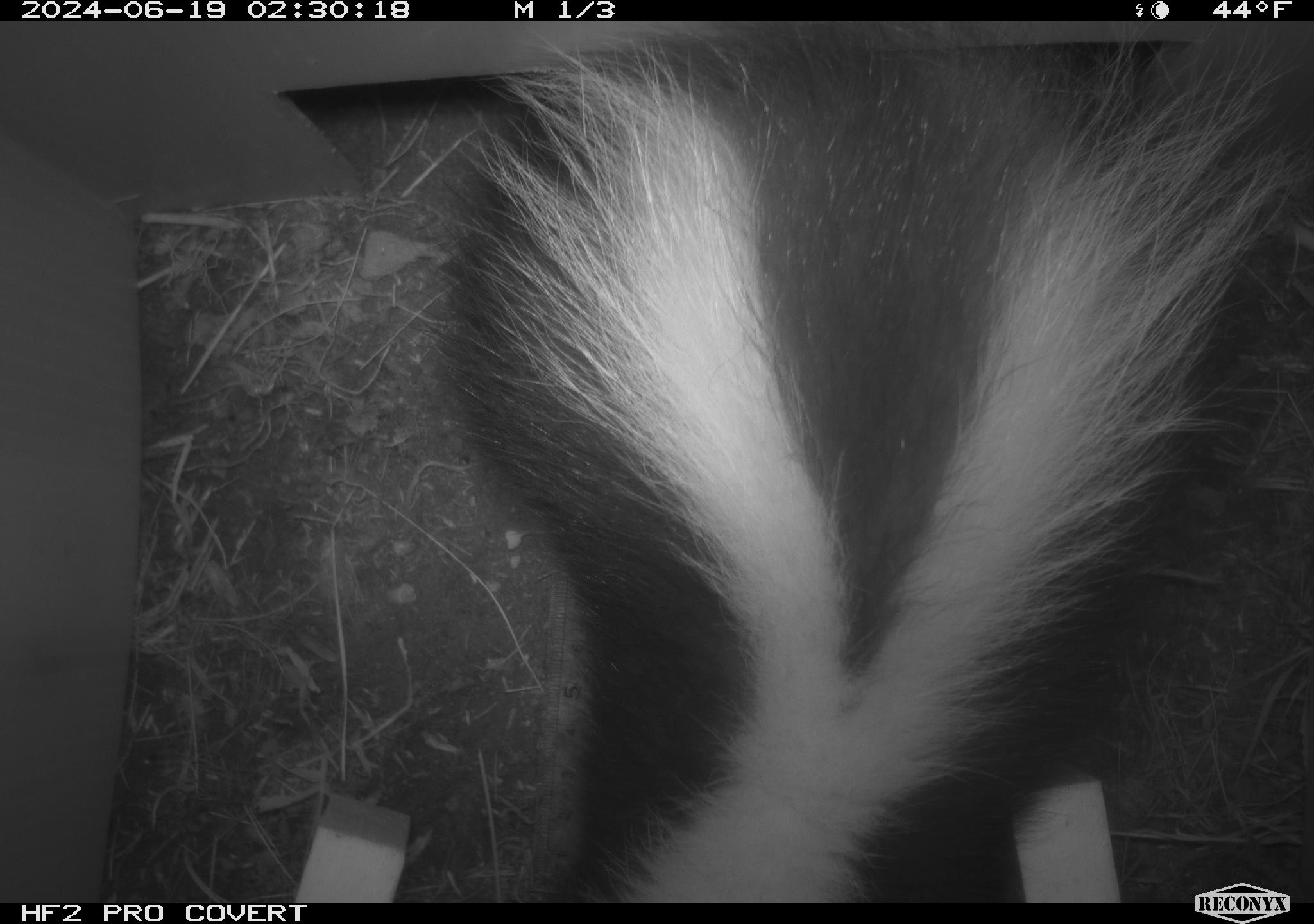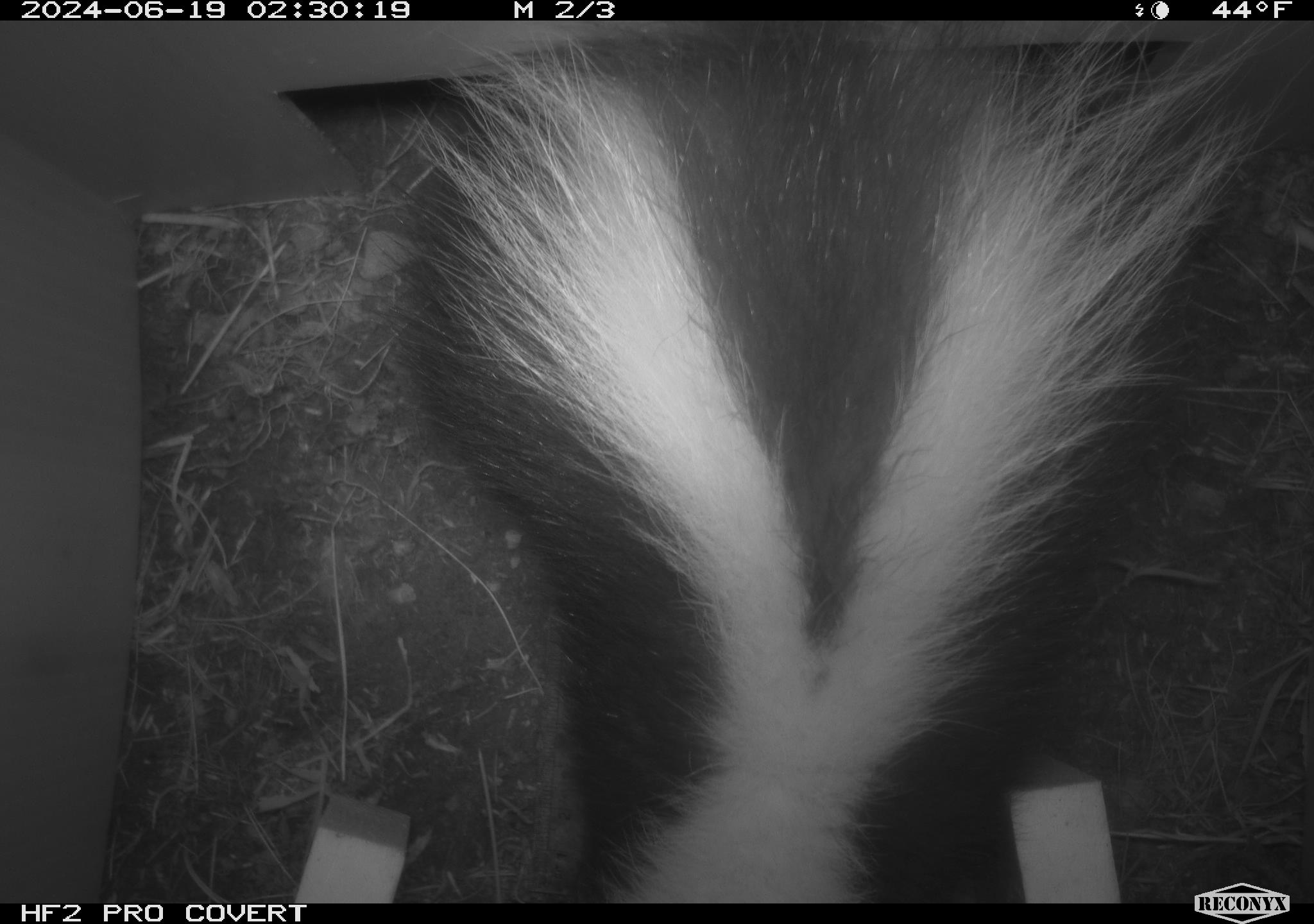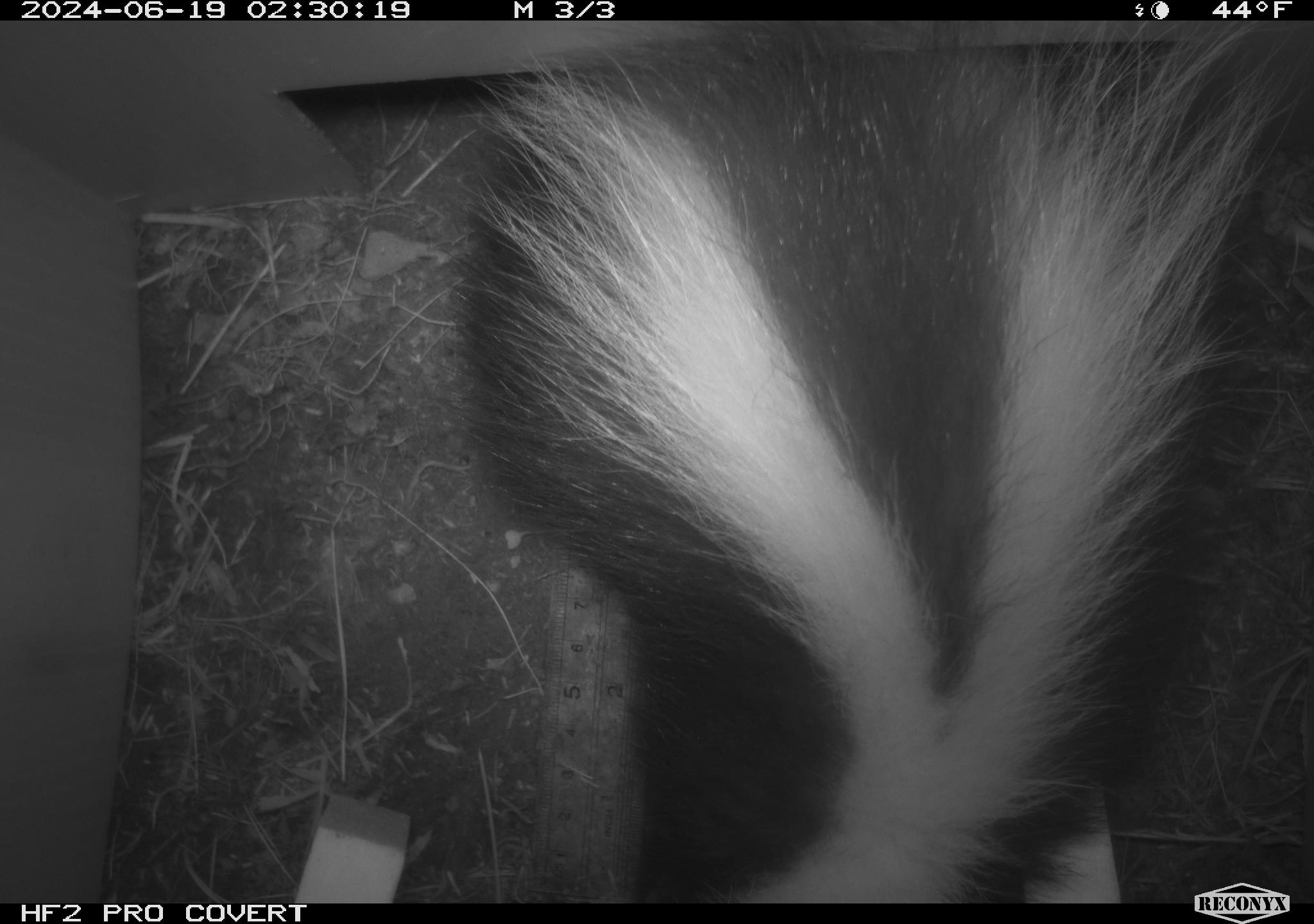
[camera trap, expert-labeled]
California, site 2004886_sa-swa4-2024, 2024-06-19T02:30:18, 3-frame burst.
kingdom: Animalia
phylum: Chordata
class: Mammalia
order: Carnivora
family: Mephitidae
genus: Mephitis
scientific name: Mephitis mephitis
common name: striped skunk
Striped skunk (Mephitis mephitis).